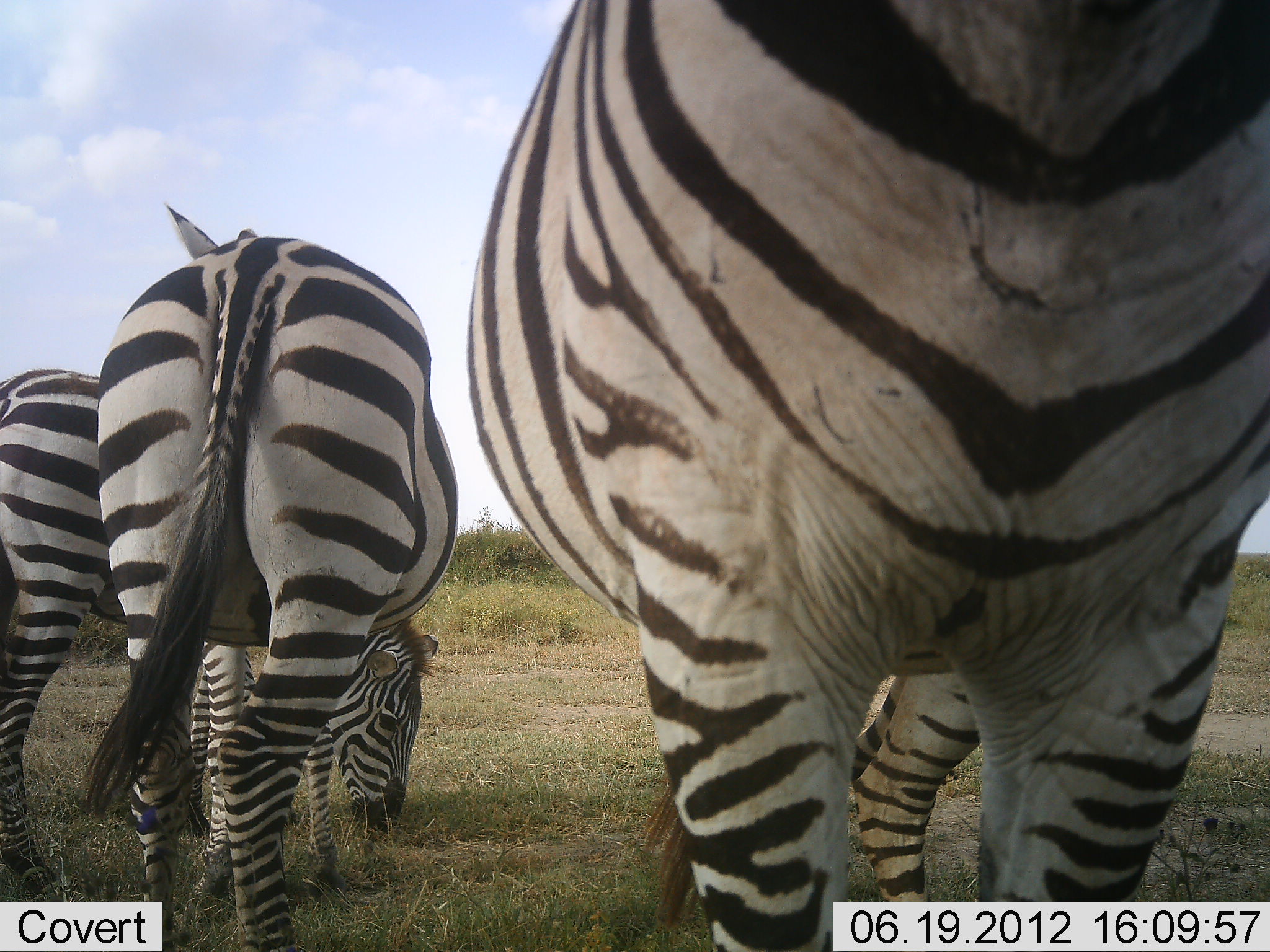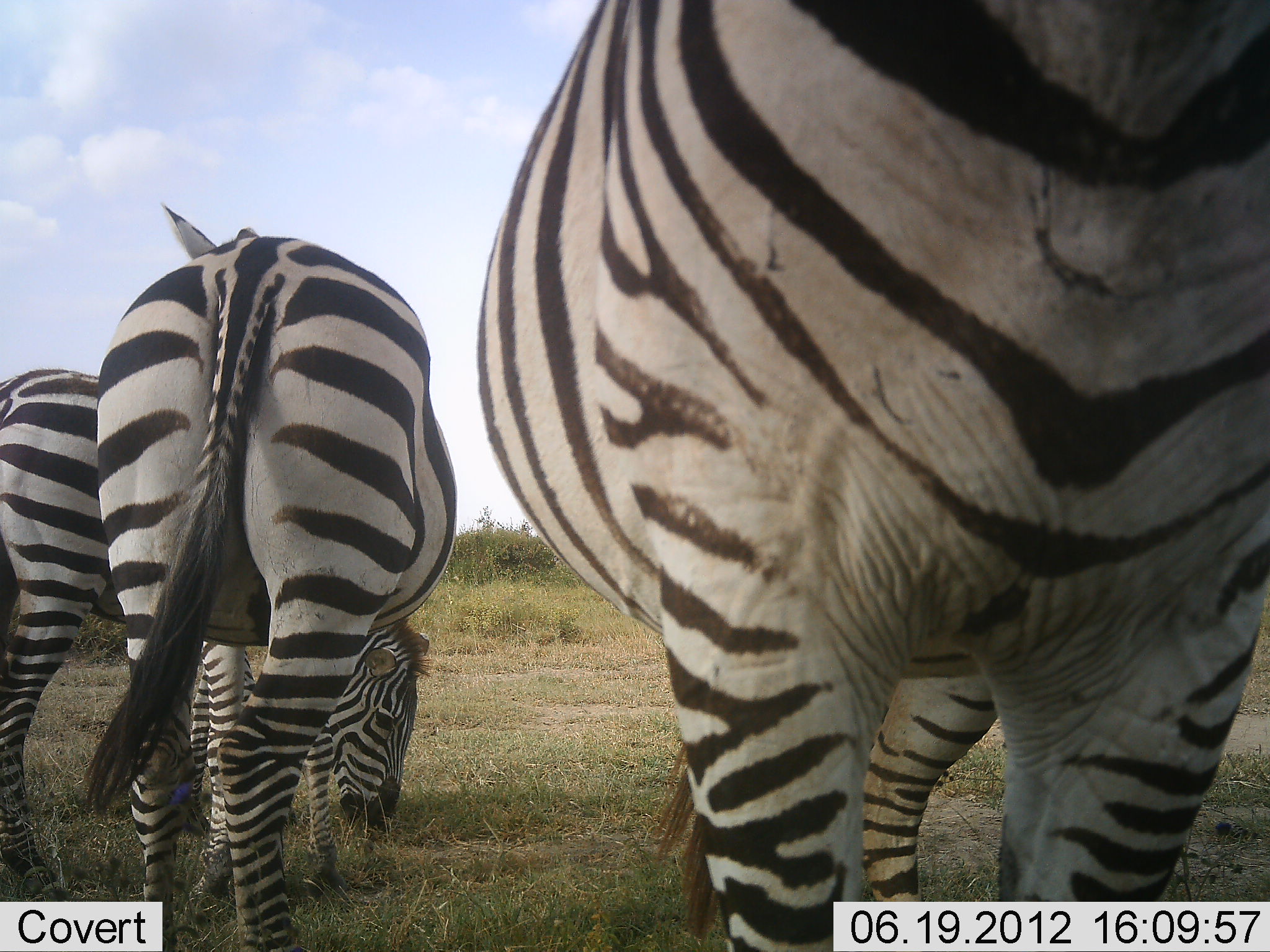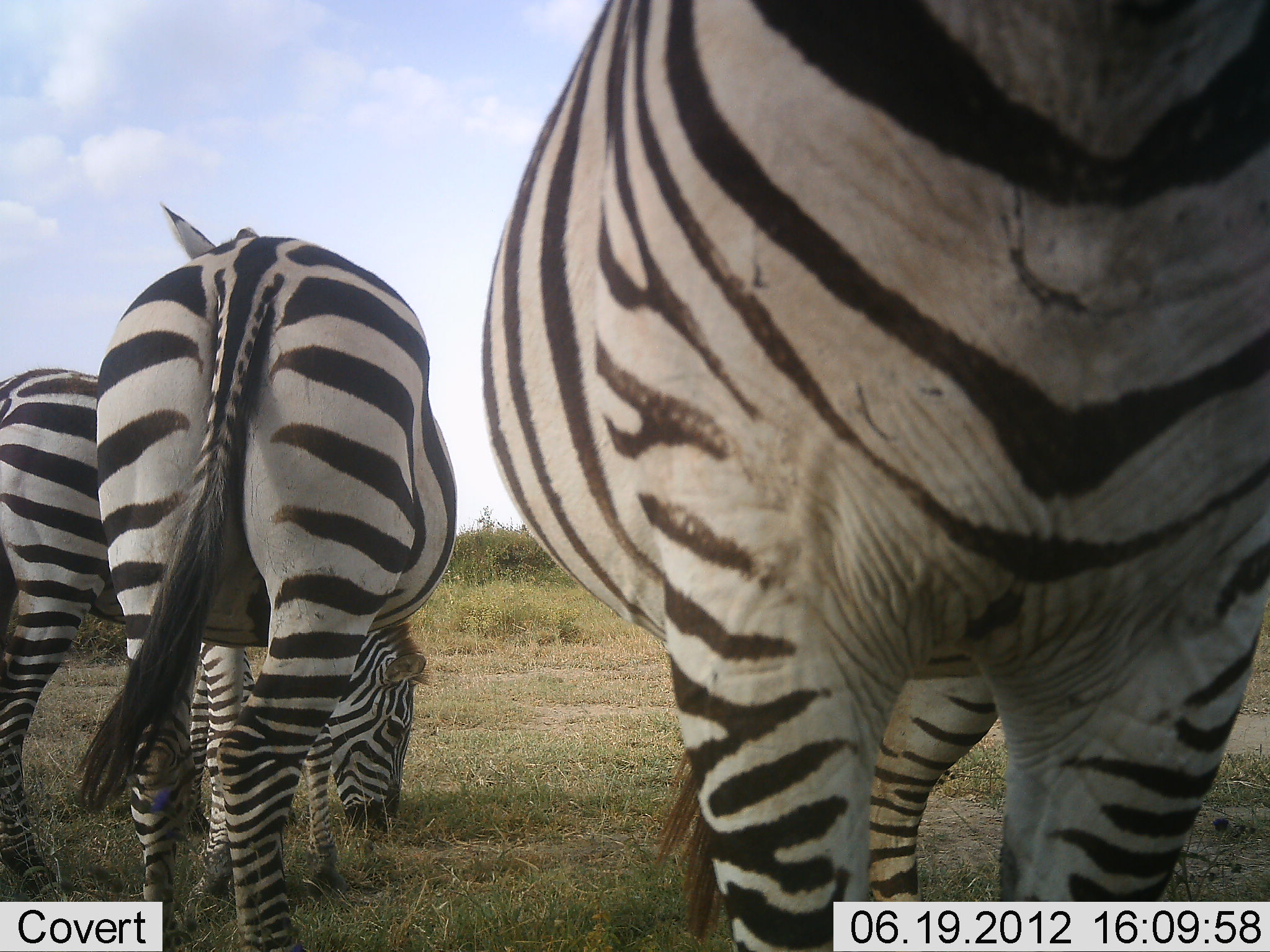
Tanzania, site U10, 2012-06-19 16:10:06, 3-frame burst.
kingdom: Animalia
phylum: Chordata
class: Mammalia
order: Perissodactyla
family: Equidae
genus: Equus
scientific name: Equus quagga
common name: plains zebra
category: zebra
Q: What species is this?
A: Zebra (plains zebra) (Equus quagga).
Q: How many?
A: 3.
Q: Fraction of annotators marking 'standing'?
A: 60%.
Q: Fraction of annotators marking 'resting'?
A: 10%.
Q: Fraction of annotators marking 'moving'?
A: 0%.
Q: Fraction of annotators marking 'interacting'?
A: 0%.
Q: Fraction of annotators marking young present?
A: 0%.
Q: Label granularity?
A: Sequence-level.